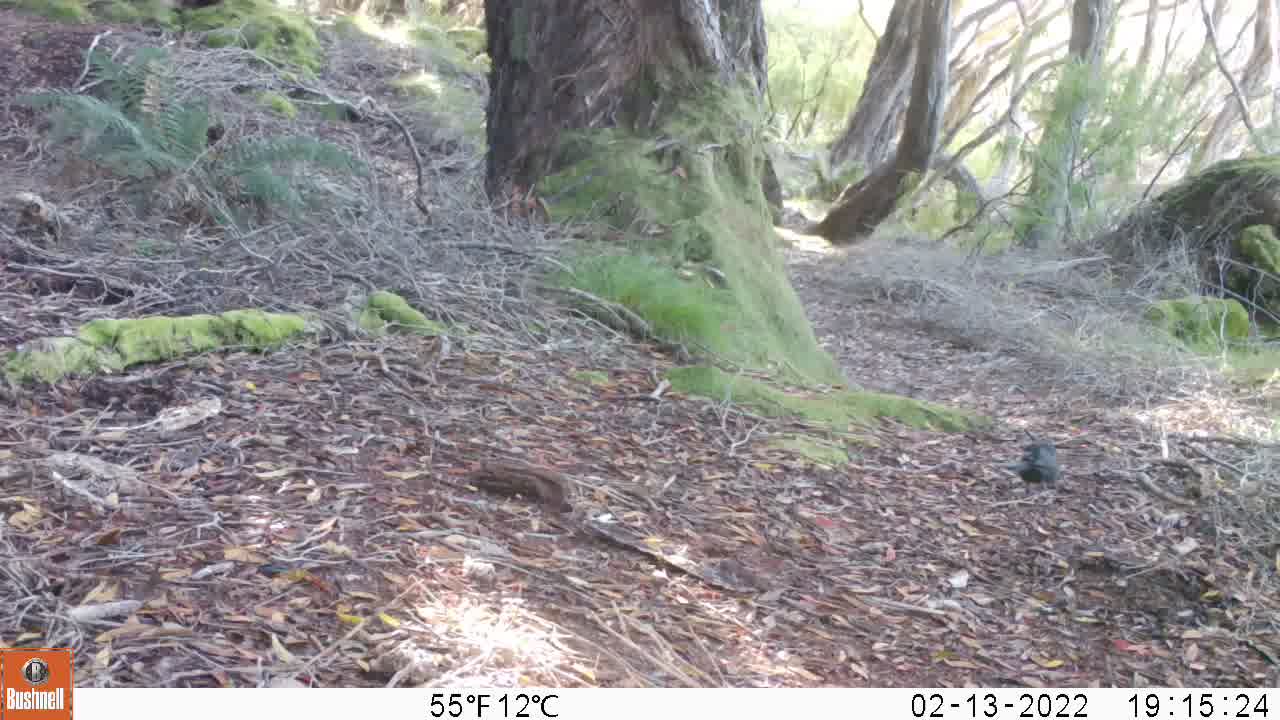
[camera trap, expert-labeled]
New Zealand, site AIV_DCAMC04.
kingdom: Animalia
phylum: Chordata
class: Aves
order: Passeriformes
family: Turdidae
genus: Turdus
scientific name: Turdus merula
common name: eurasian blackbird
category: blackbird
Blackbird (eurasian blackbird) (Turdus merula).